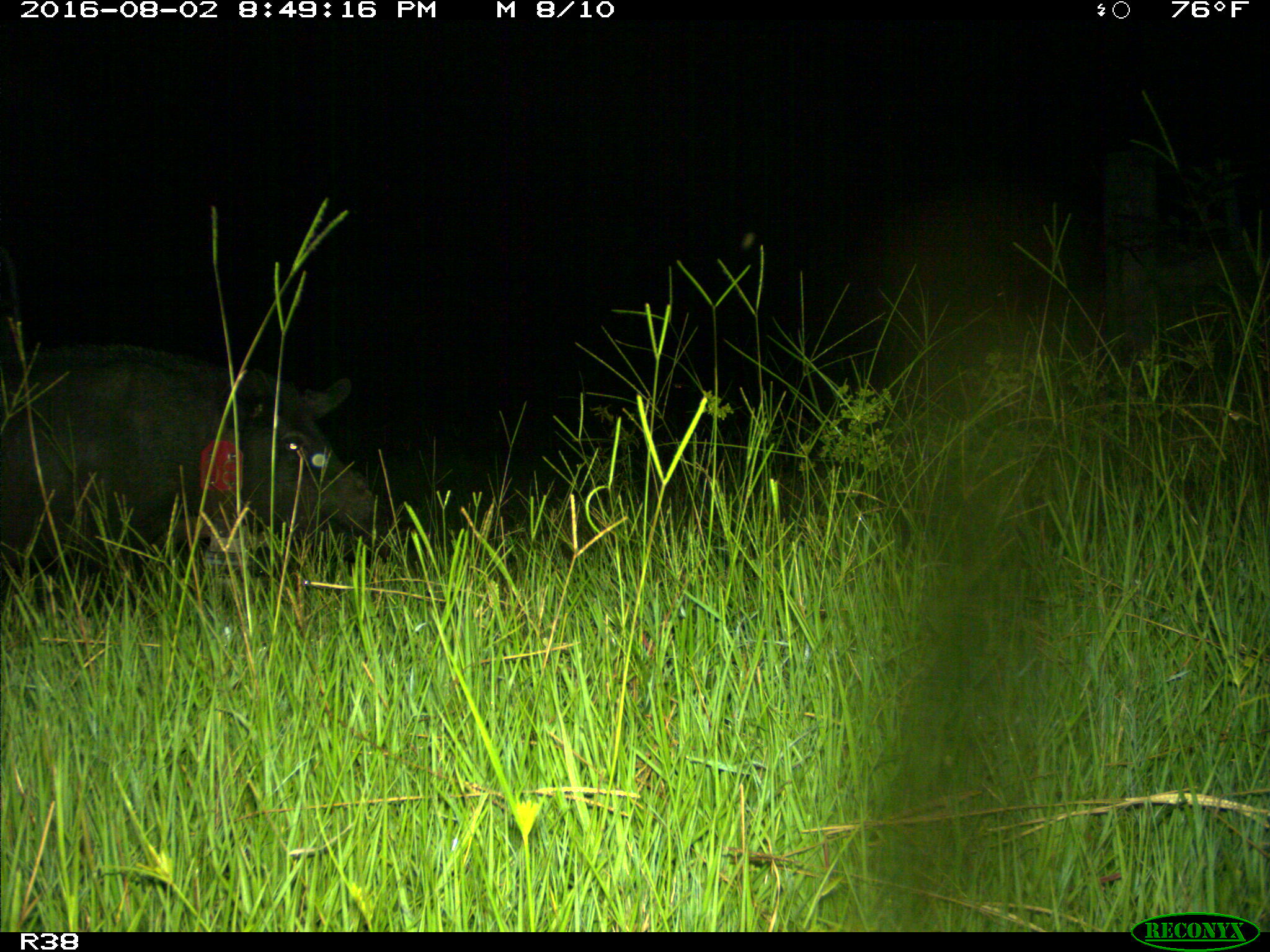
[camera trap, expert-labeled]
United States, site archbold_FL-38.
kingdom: Animalia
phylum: Chordata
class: Mammalia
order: Artiodactyla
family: Suidae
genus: Sus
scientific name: Sus scrofa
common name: wild boar